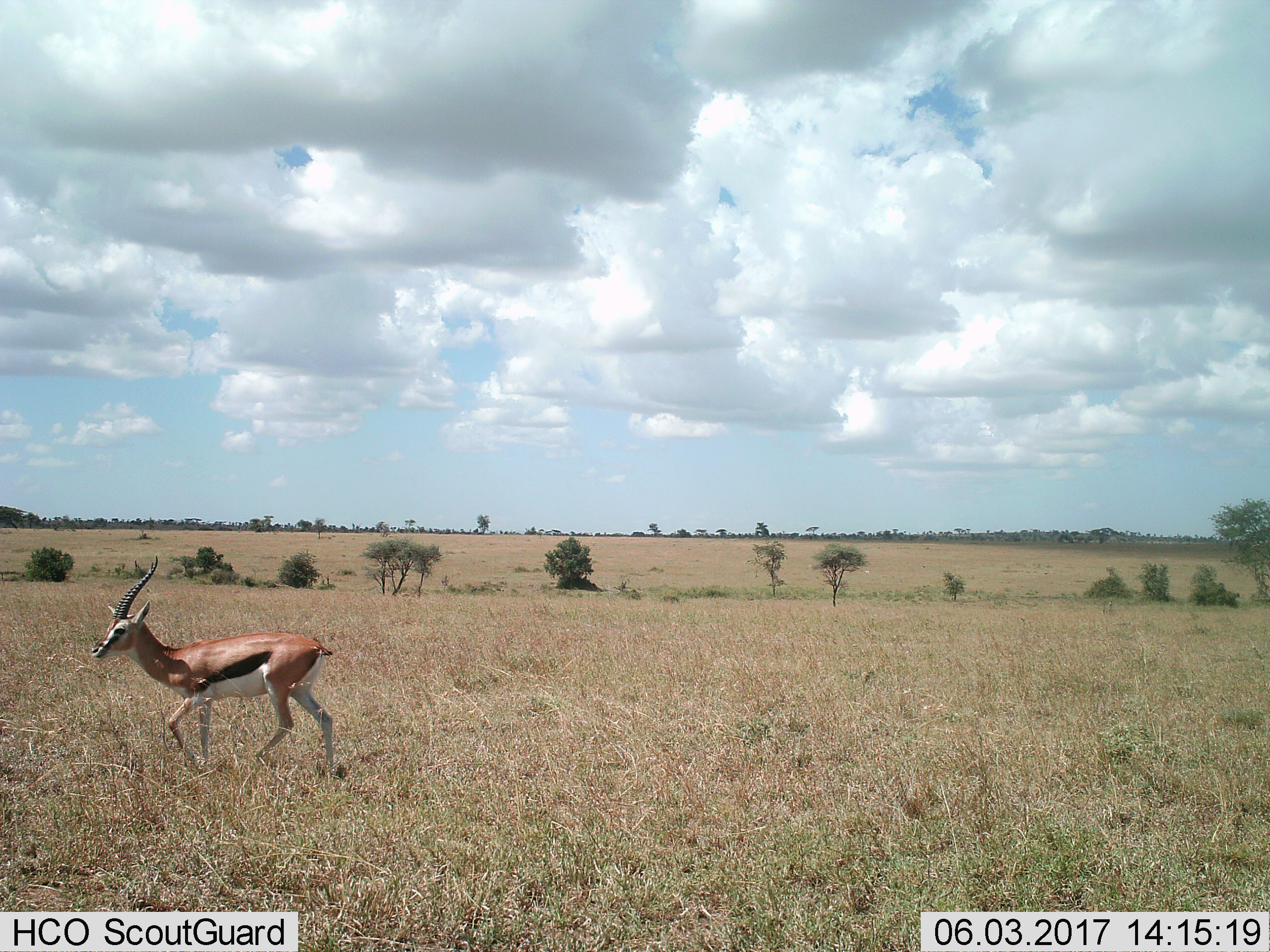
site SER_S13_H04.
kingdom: Animalia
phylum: Chordata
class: Mammalia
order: Artiodactyla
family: Bovidae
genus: Eudorcas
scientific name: Eudorcas thomsonii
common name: thomson's gazelle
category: gazellethomsons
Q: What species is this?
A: Gazellethomsons (thomson's gazelle) (Eudorcas thomsonii).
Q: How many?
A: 1.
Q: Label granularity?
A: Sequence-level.